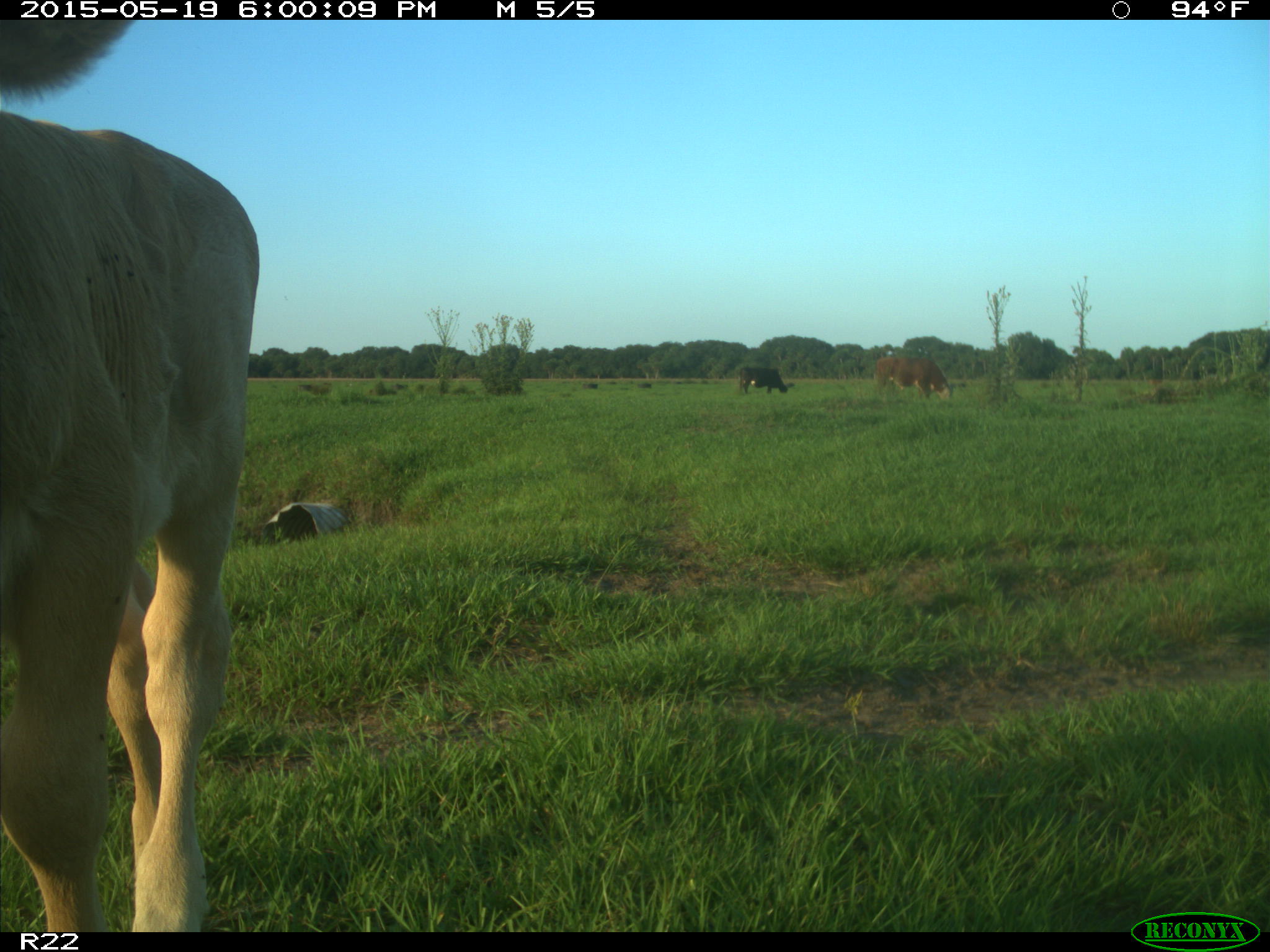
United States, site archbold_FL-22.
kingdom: Animalia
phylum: Chordata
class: Mammalia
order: Artiodactyla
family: Bovidae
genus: Bos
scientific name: Bos taurus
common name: domestic cow